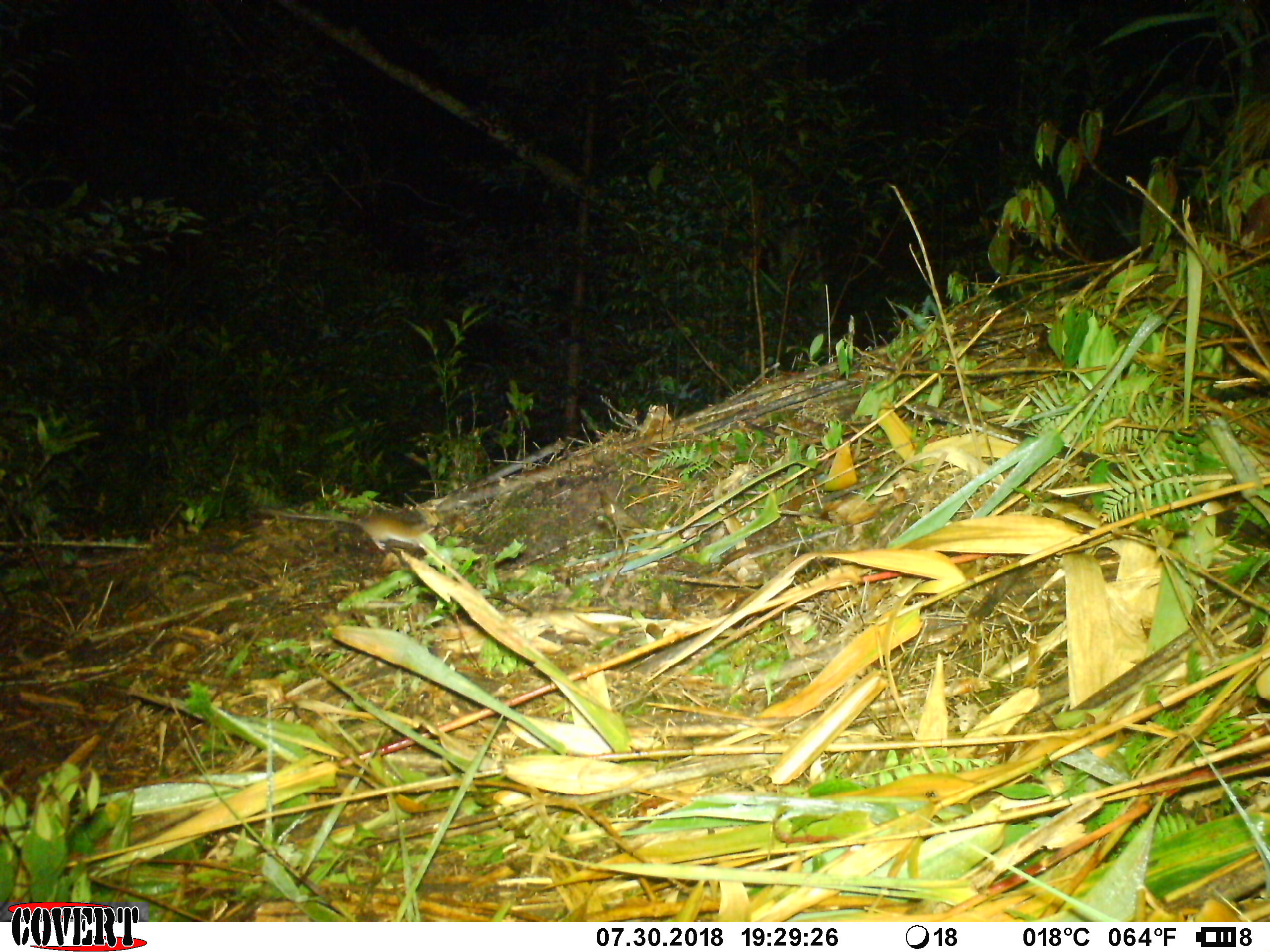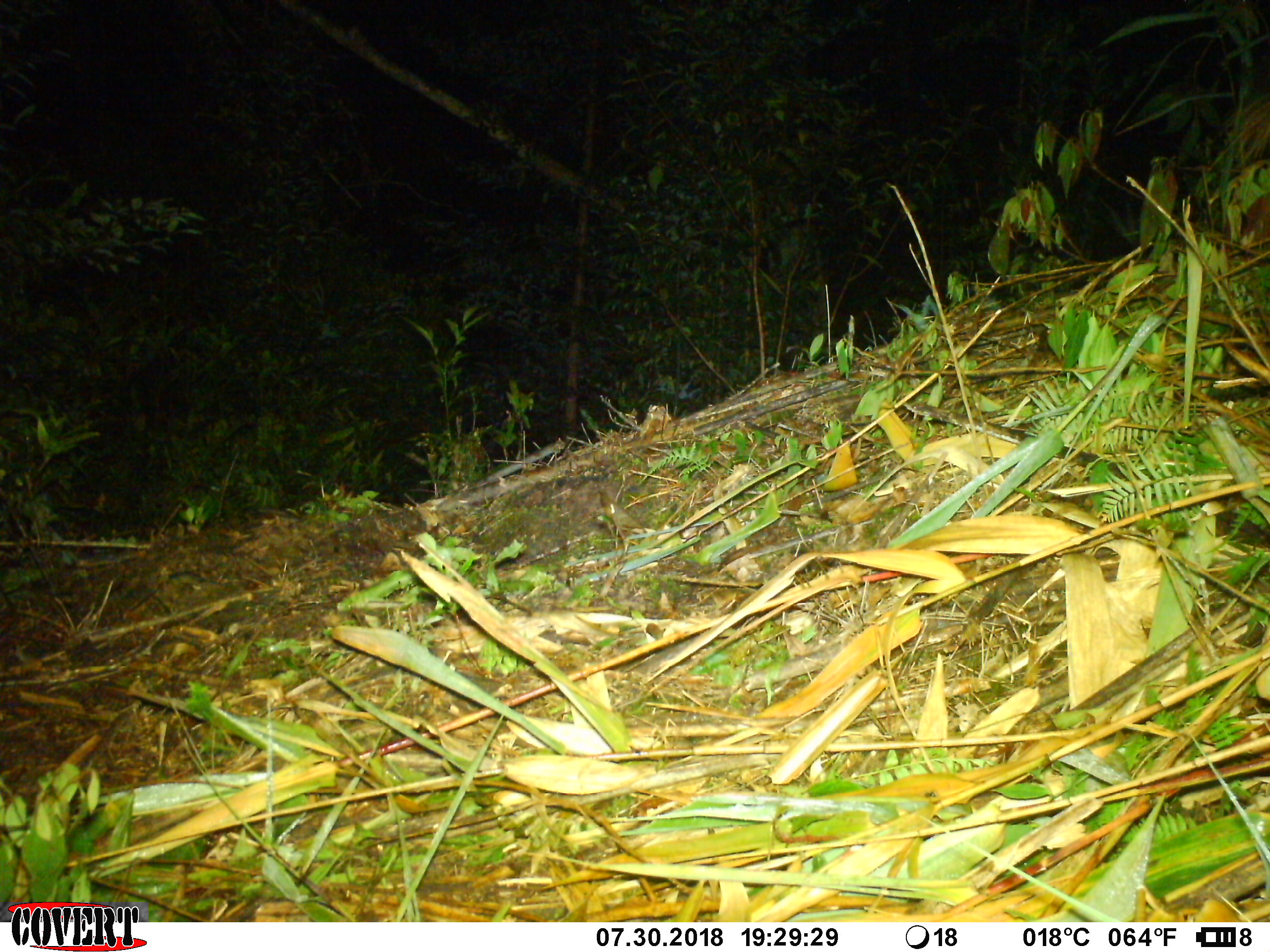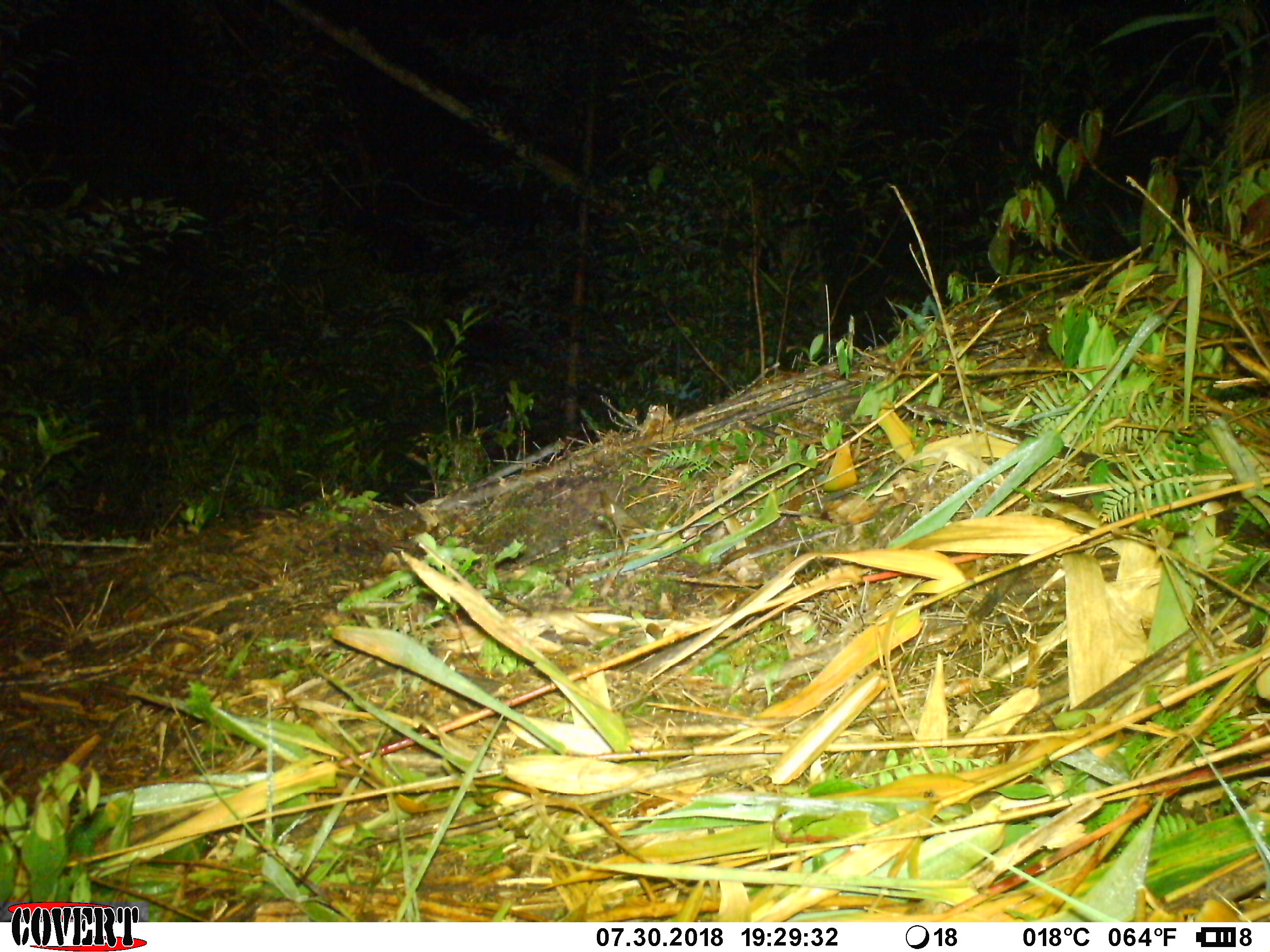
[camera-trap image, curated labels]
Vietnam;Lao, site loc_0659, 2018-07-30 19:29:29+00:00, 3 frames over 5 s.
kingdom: Animalia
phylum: Chordata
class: Mammalia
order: Rodentia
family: Muridae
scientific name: Muridae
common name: old-world mice and rats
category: unidentified murid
Unidentified murid (old-world mice and rats) (Muridae). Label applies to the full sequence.